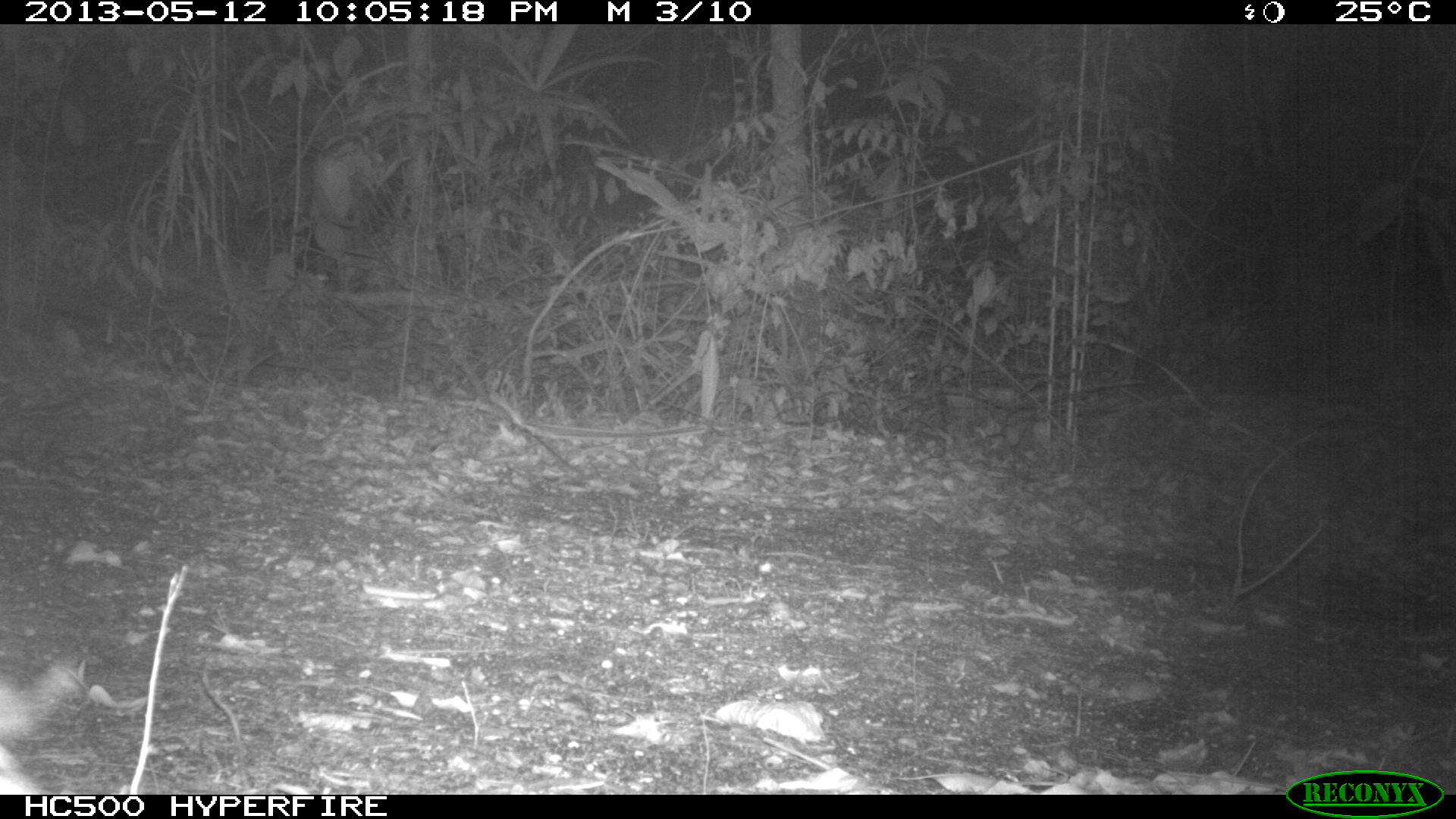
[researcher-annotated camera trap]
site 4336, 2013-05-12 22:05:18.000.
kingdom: Animalia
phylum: Chordata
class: Mammalia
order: Didelphimorphia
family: Didelphidae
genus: Didelphis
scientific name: Didelphis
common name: american opossums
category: didelphis sp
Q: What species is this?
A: Didelphis sp (american opossums) (Didelphis).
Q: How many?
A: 1.